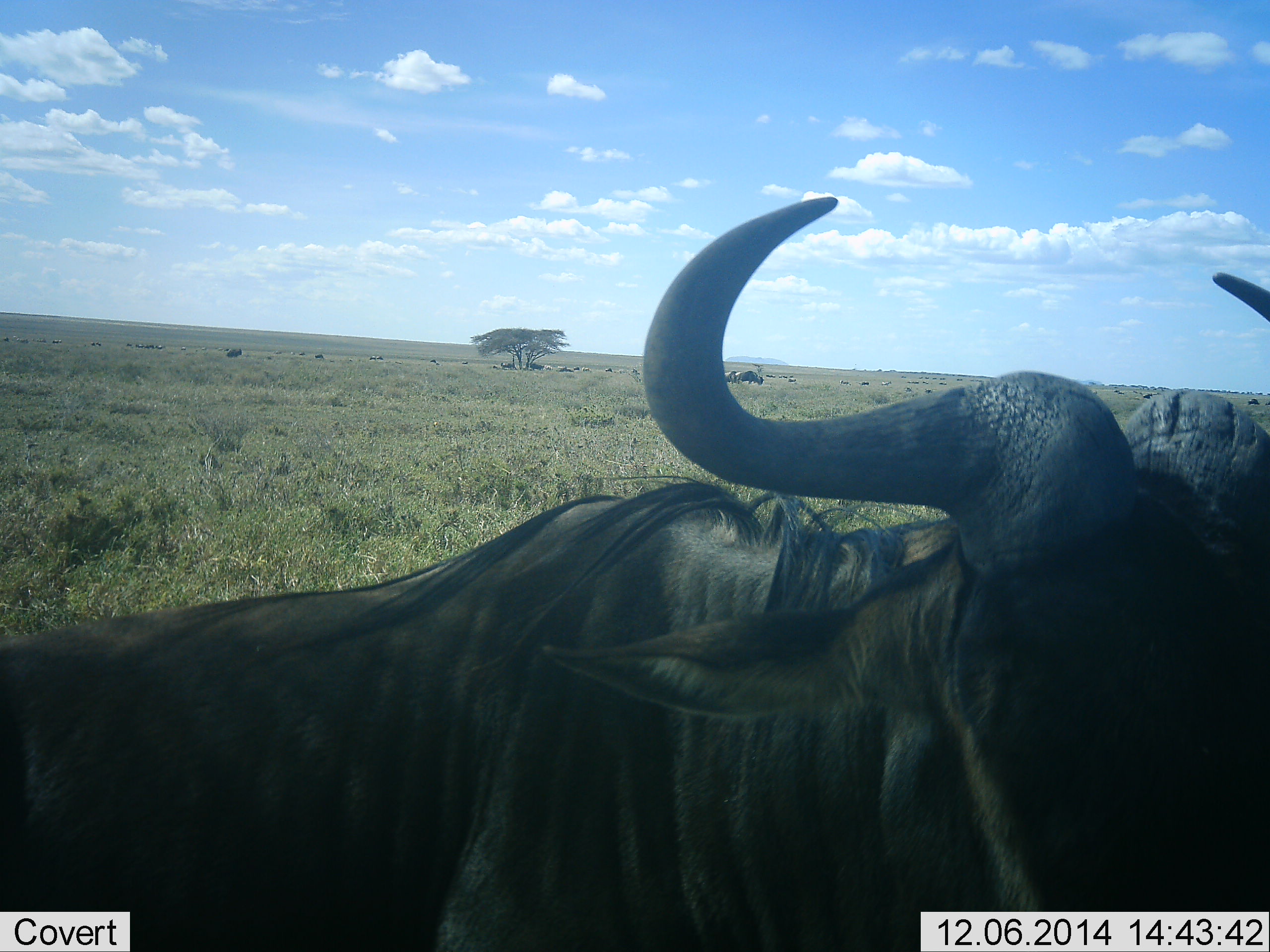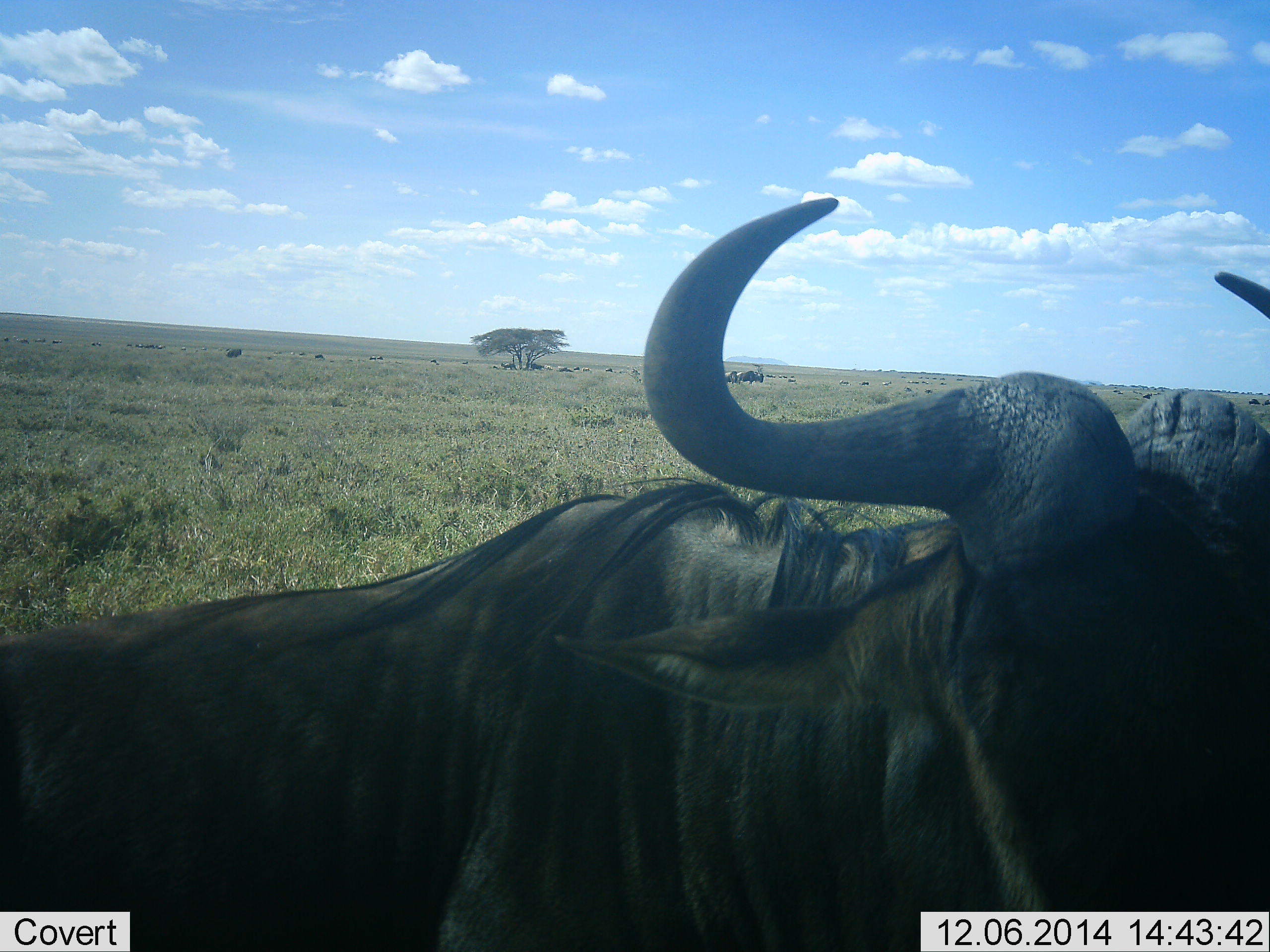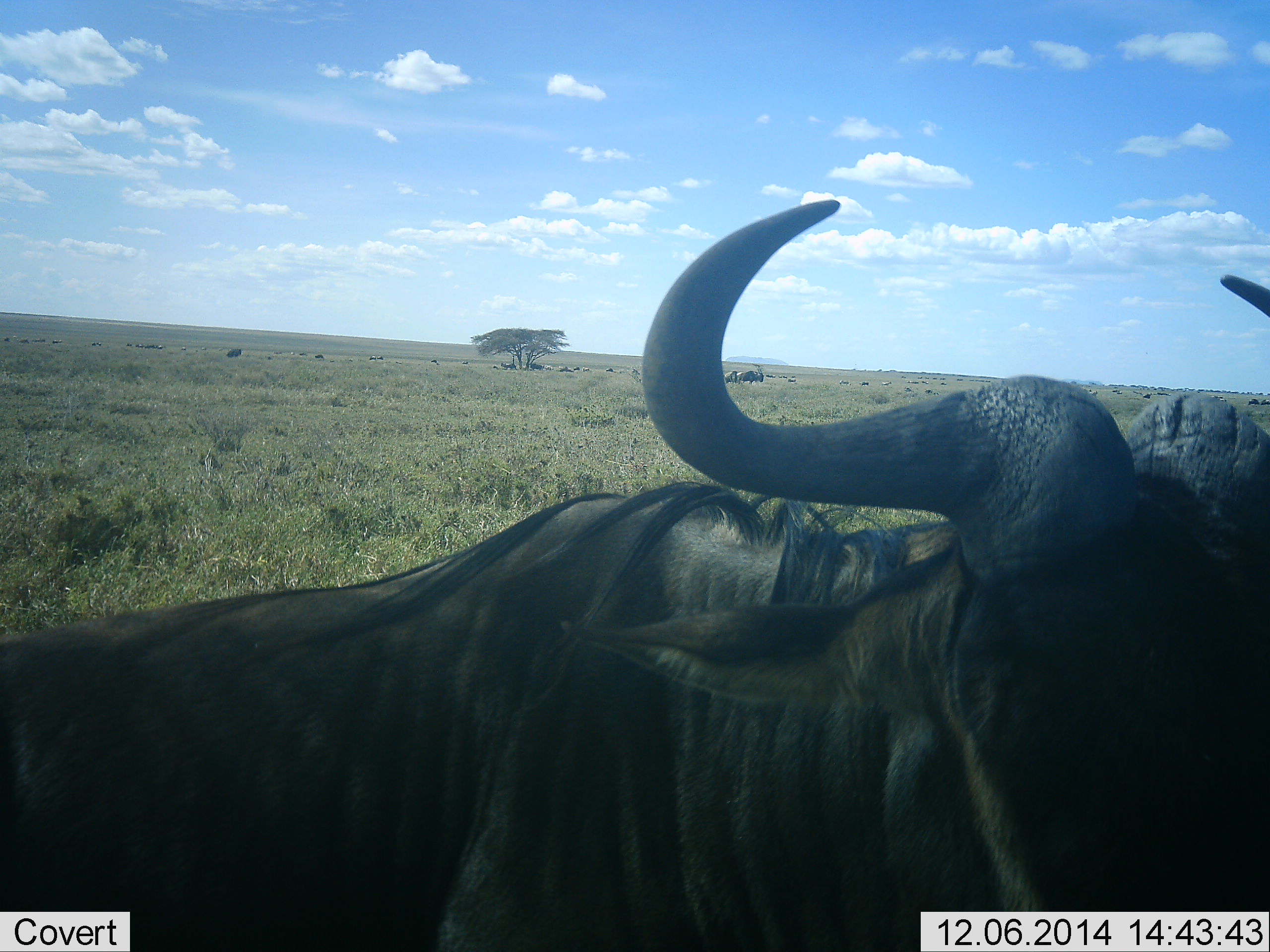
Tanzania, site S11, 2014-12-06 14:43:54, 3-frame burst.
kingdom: Animalia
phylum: Chordata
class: Mammalia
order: Artiodactyla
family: Bovidae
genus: Connochaetes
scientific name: Connochaetes taurinus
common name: blue wildebeest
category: wildebeest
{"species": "wildebeest (blue wildebeest) (Connochaetes taurinus)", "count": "1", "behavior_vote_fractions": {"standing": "80%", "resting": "20%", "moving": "0%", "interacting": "0%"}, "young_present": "0%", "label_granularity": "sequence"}